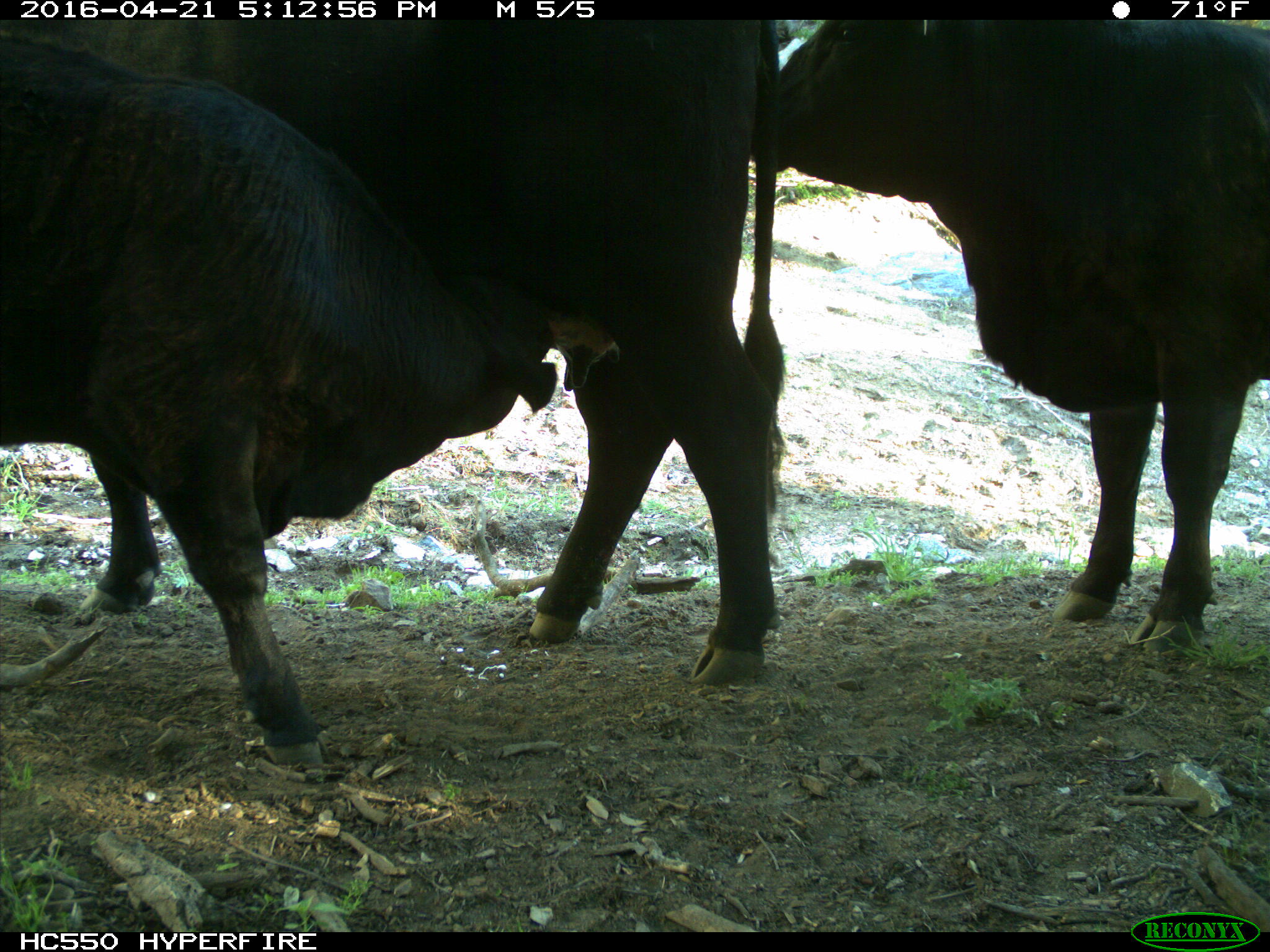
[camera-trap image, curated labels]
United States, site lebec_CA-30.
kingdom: Animalia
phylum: Chordata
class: Mammalia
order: Artiodactyla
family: Bovidae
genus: Bos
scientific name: Bos taurus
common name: domestic cow